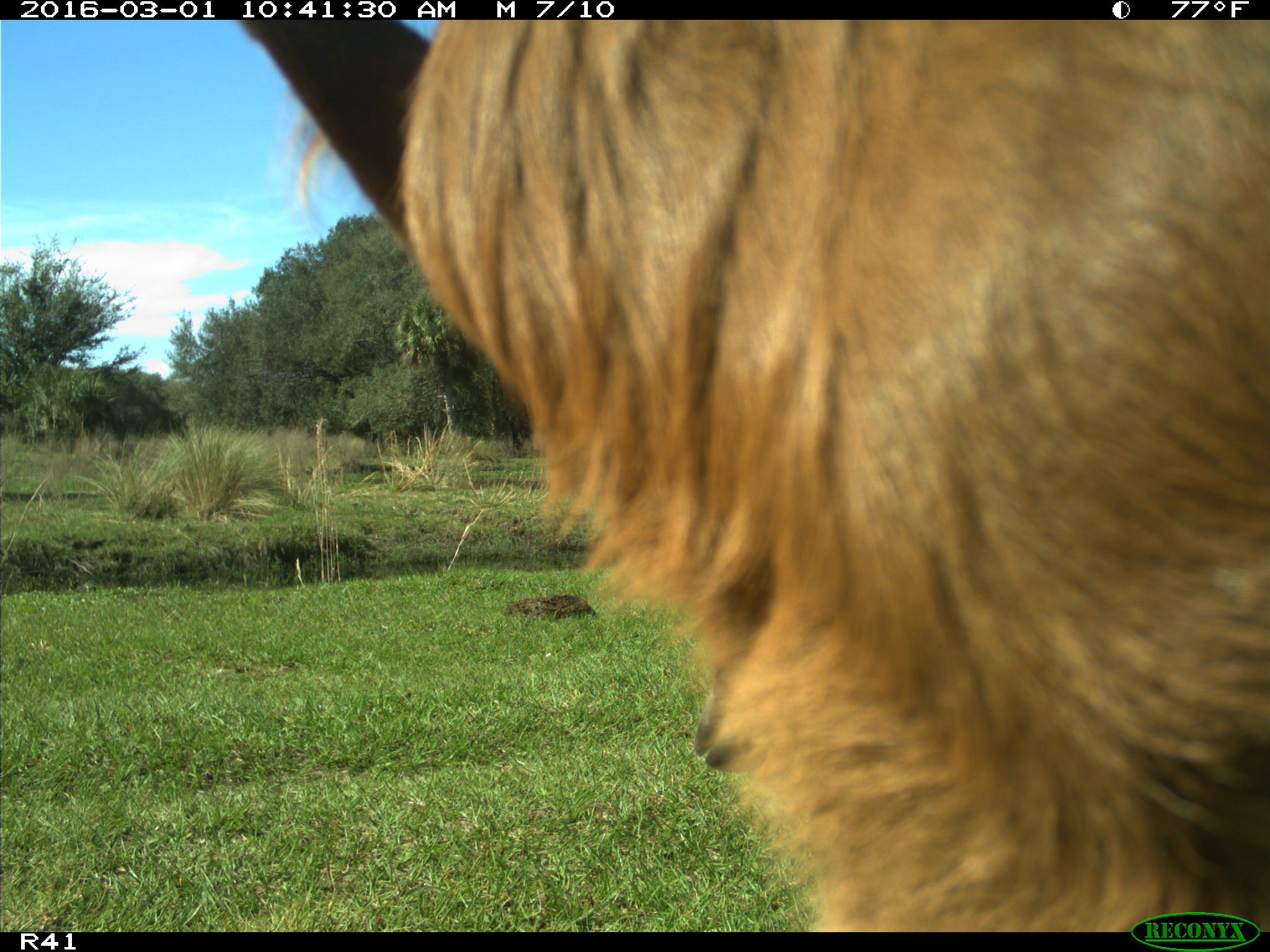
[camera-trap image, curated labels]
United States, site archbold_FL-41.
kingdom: Animalia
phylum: Chordata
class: Mammalia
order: Artiodactyla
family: Bovidae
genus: Bos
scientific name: Bos taurus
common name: domestic cow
Bos taurus (domestic cow).